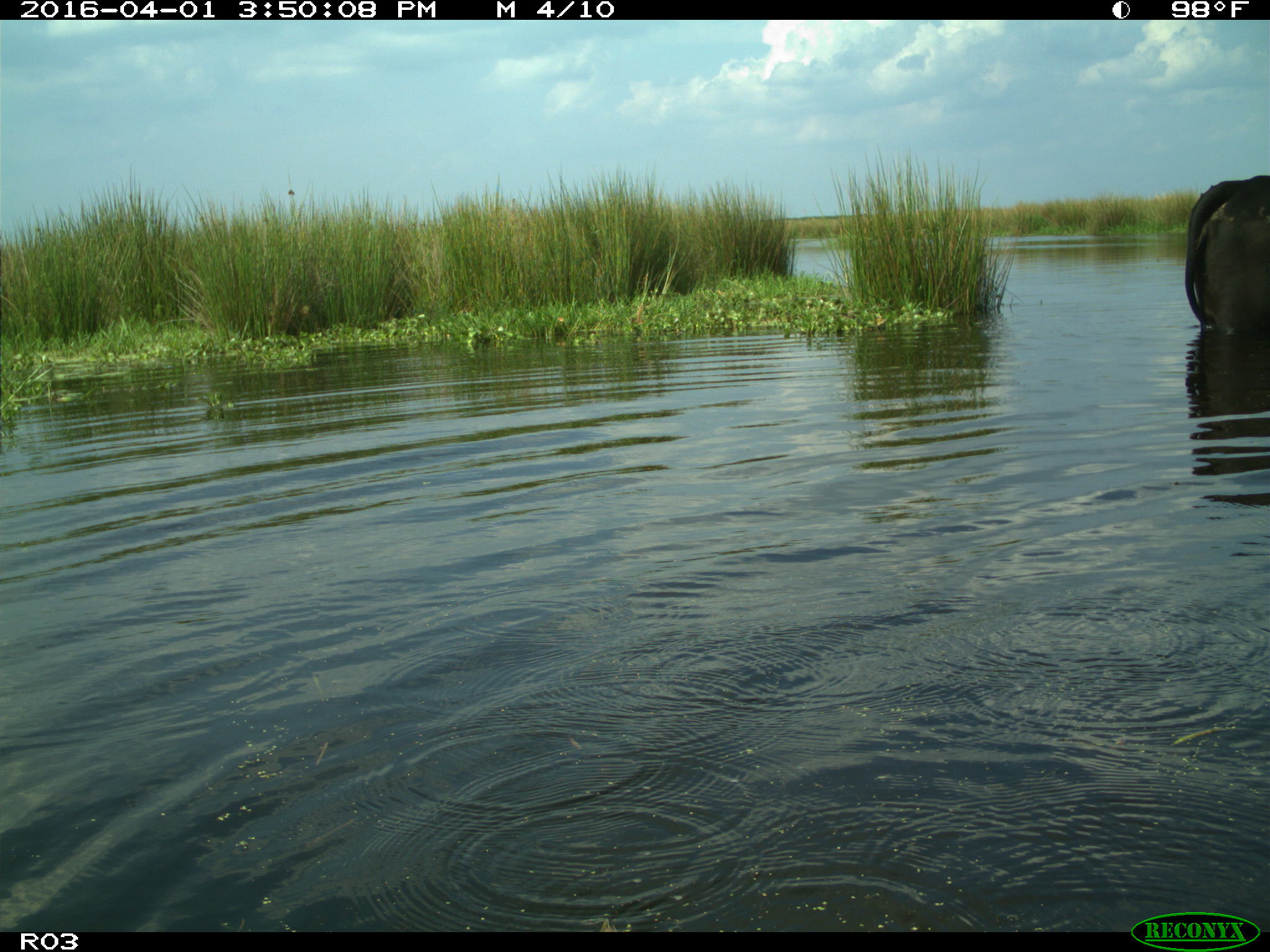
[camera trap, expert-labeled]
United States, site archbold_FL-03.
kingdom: Animalia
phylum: Chordata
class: Mammalia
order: Artiodactyla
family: Bovidae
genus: Bos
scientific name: Bos taurus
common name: domestic cow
Bos taurus (domestic cow).